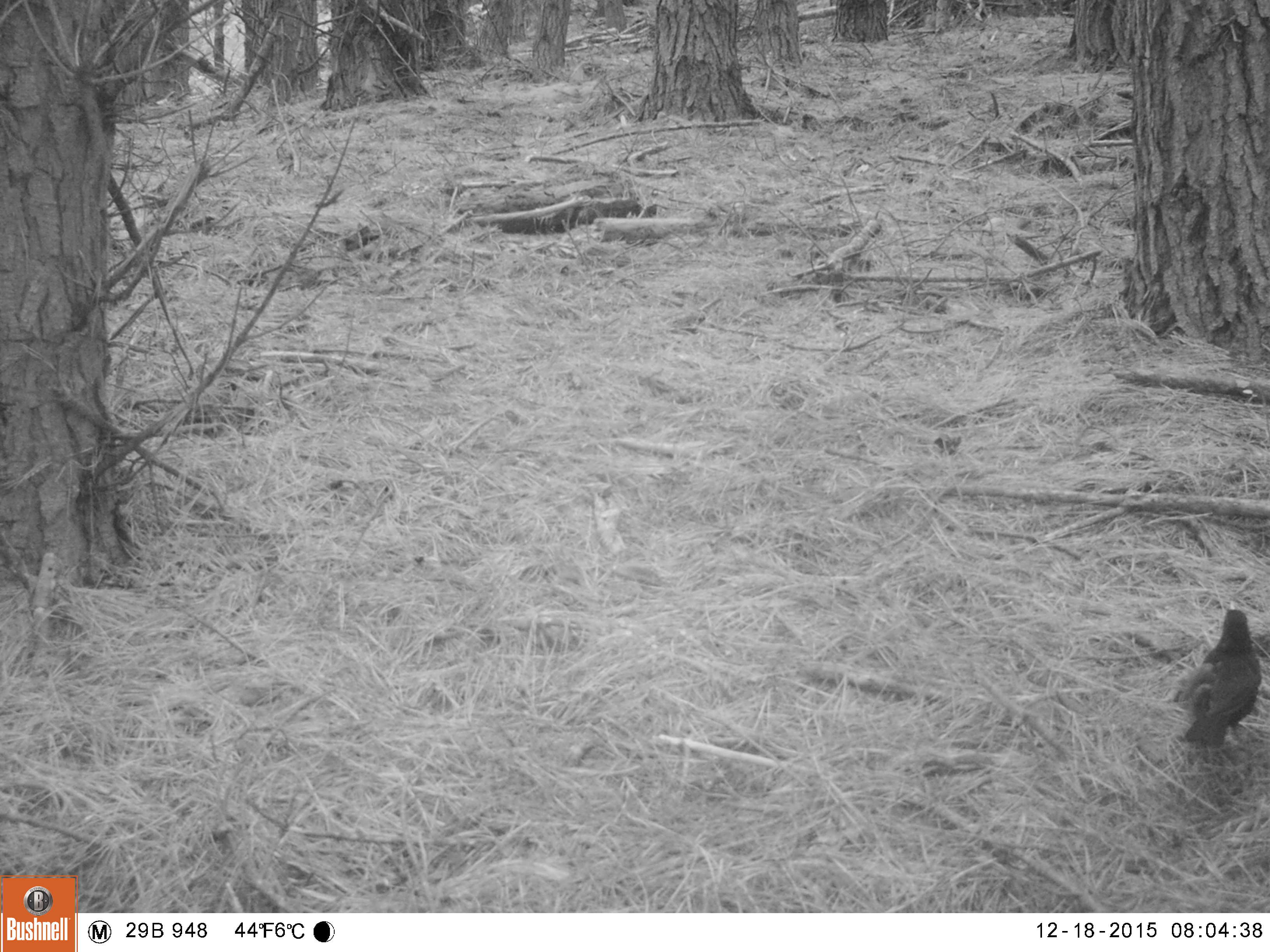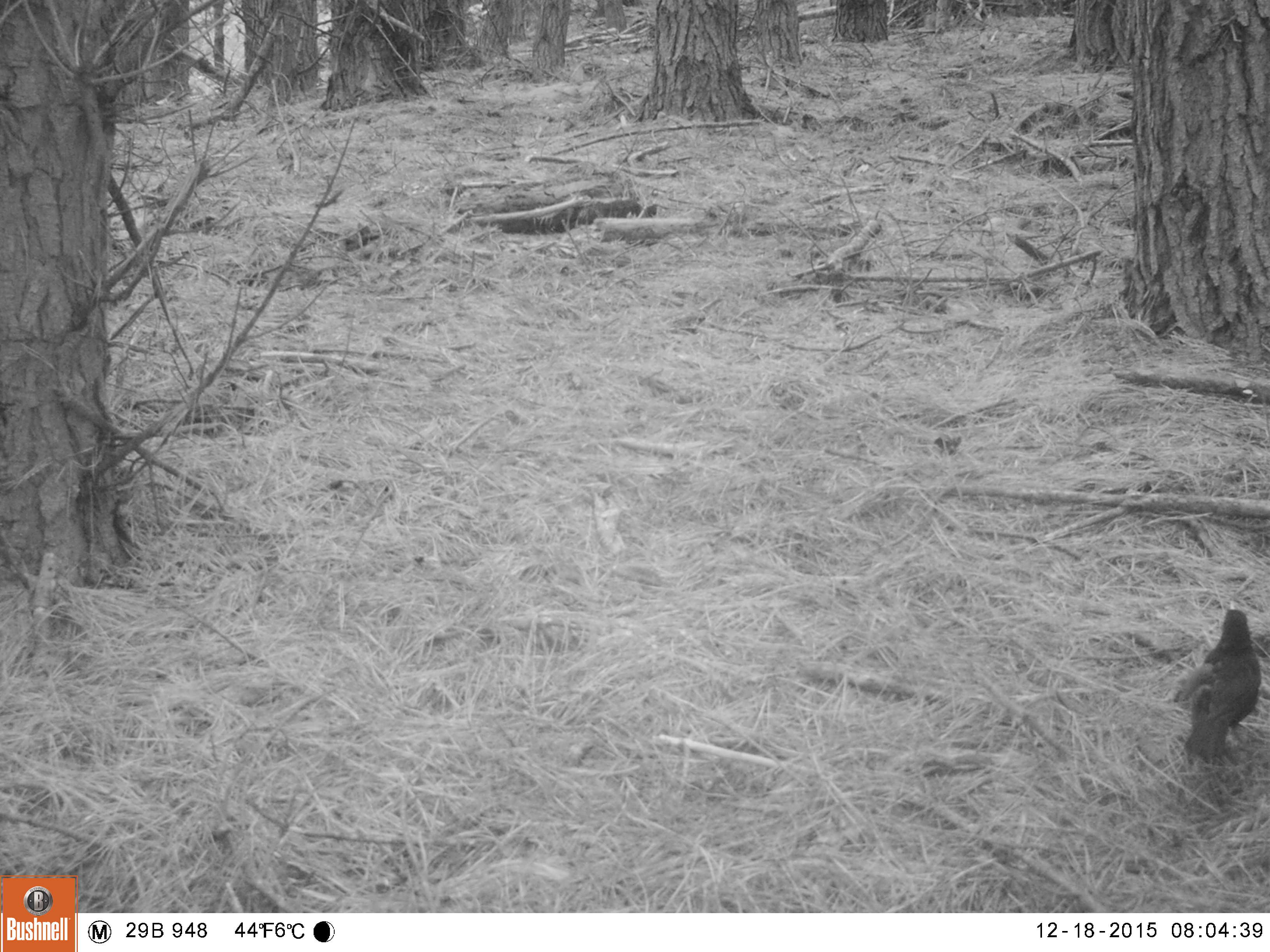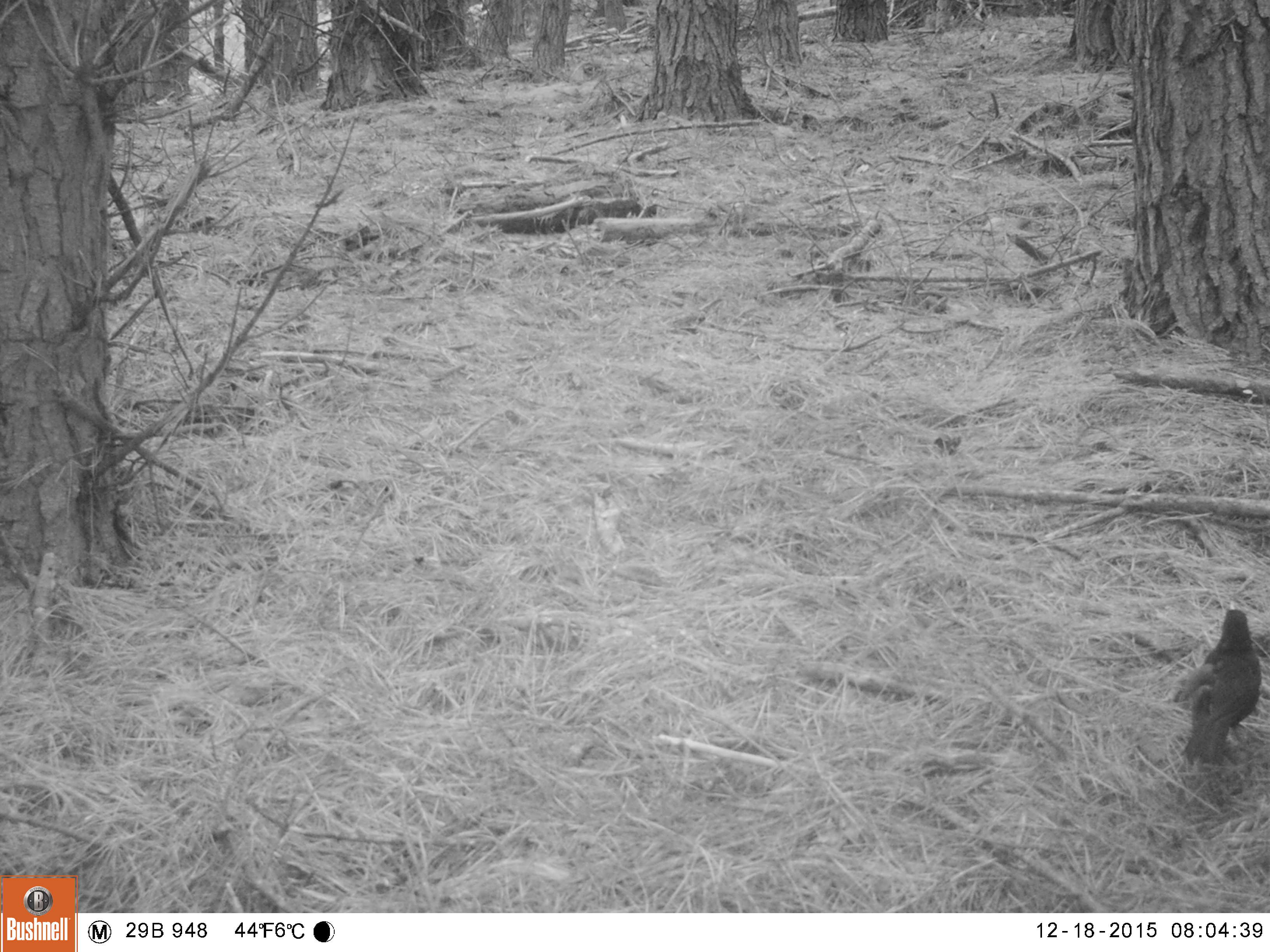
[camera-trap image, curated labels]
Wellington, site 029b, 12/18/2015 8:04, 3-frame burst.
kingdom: Animalia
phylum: Chordata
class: Aves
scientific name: Aves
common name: bird